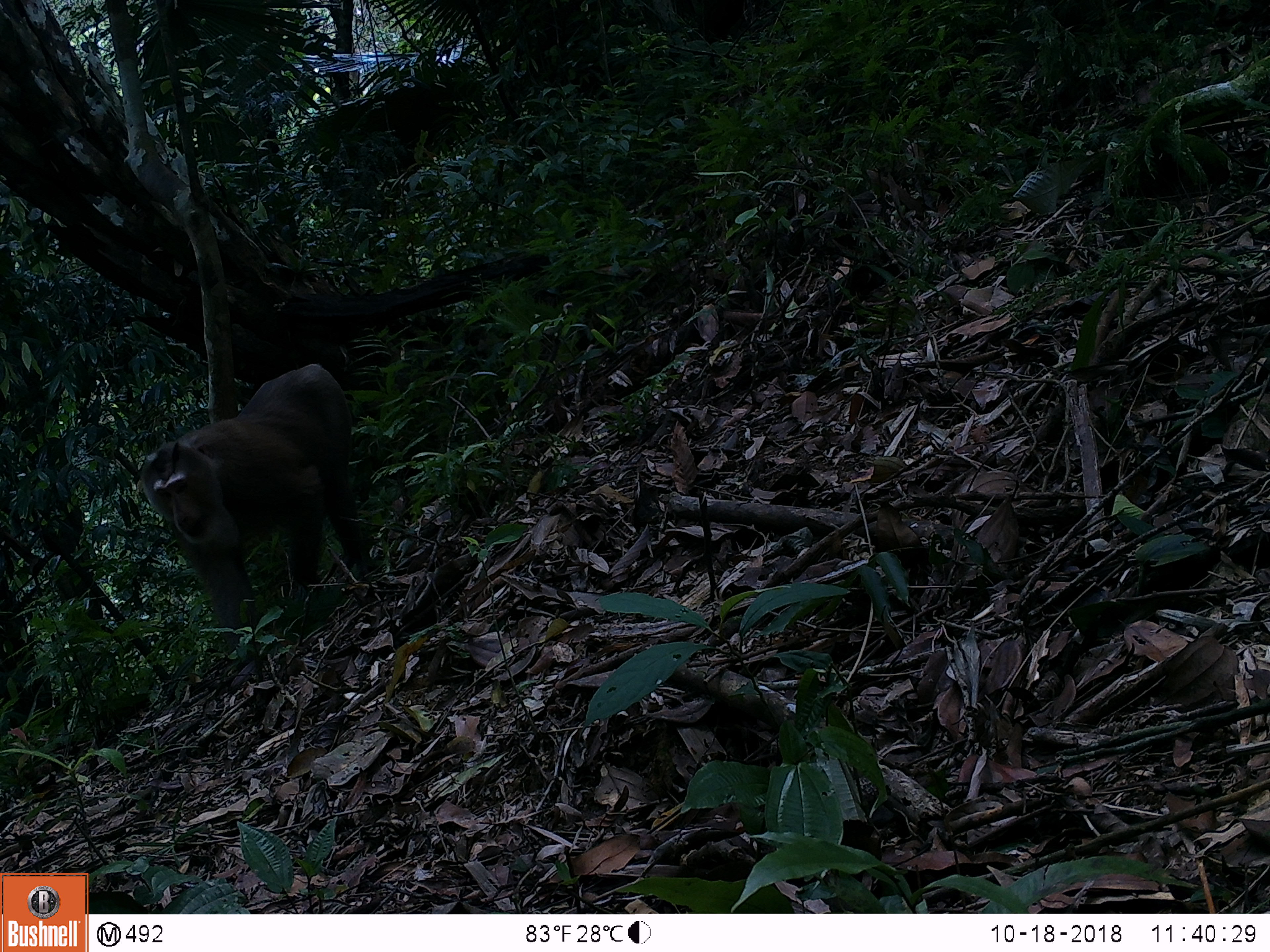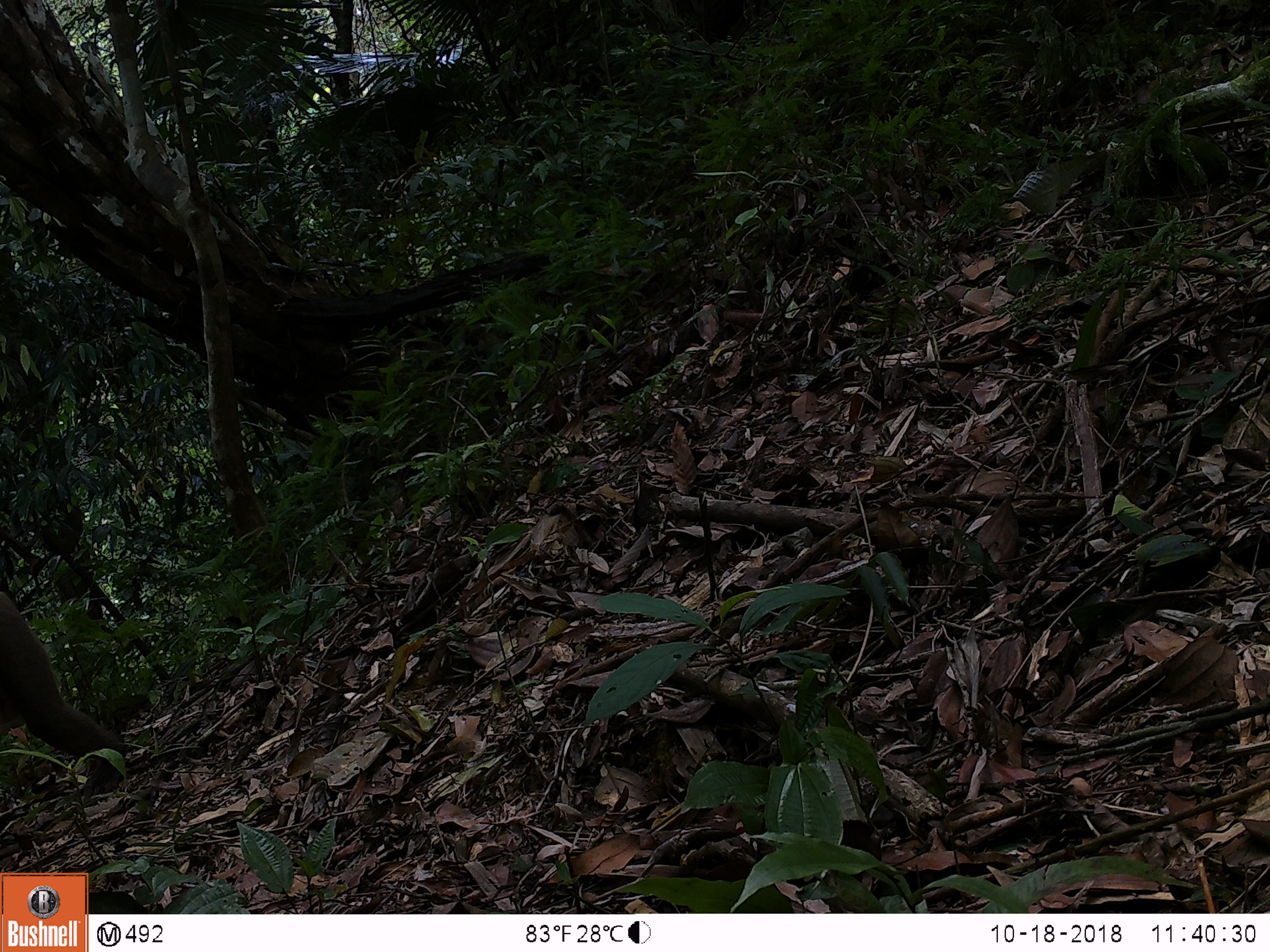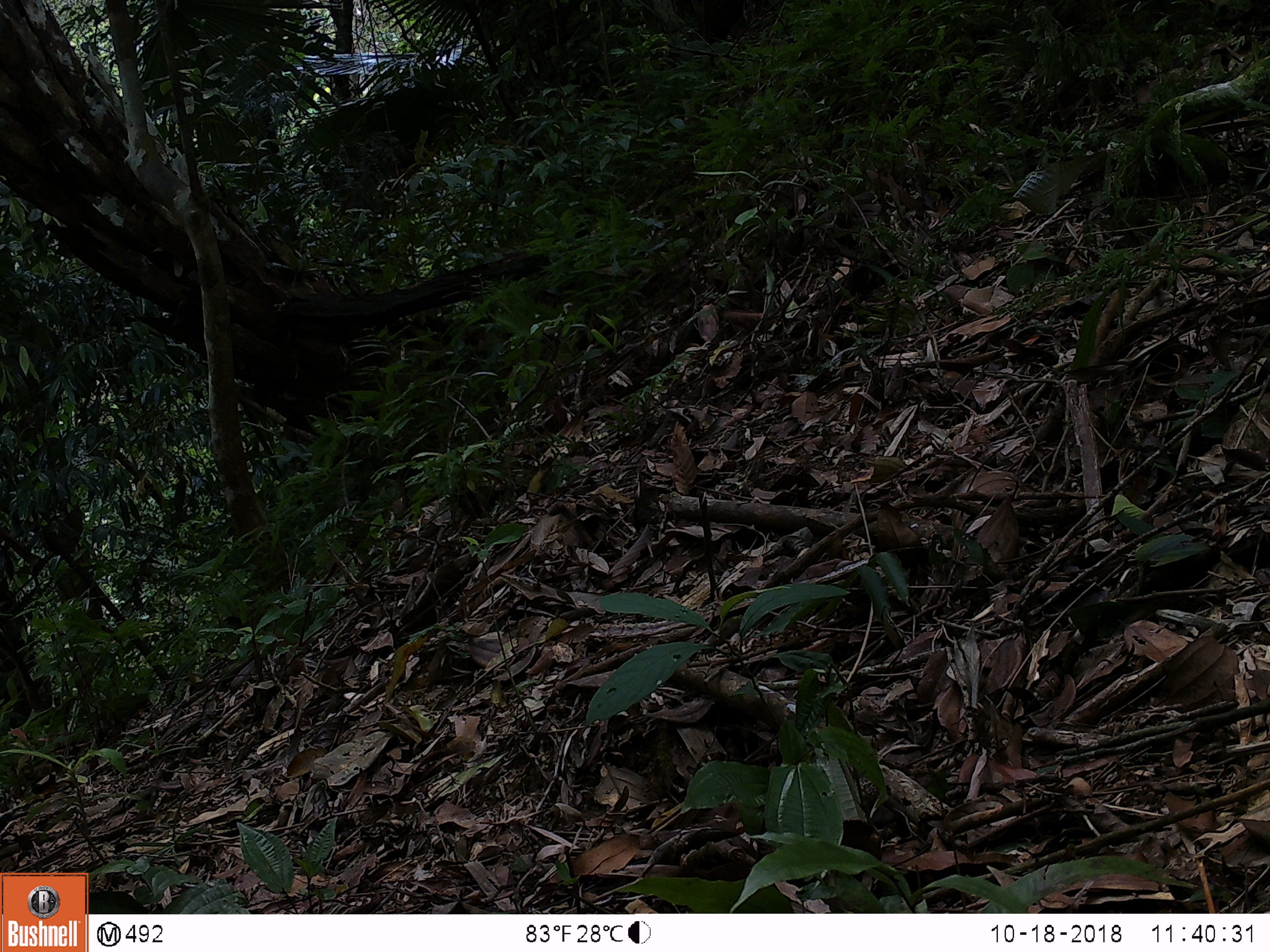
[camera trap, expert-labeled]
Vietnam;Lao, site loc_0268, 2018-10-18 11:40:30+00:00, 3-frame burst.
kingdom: Animalia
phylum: Chordata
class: Mammalia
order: Primates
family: Cercopithecidae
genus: Macaca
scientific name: Macaca nemestrina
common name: pig-tailed macaque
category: pig tailed macaque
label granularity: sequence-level